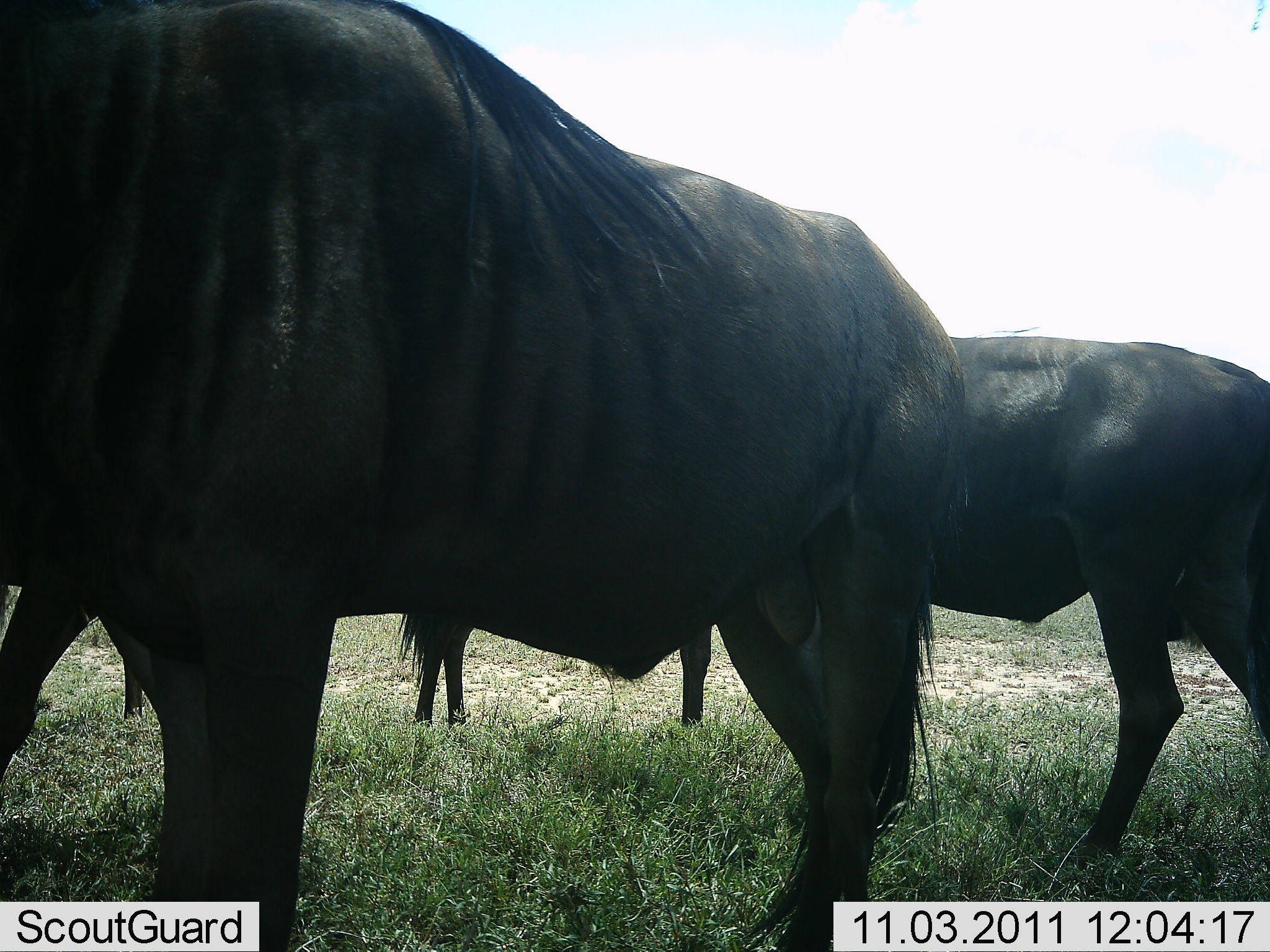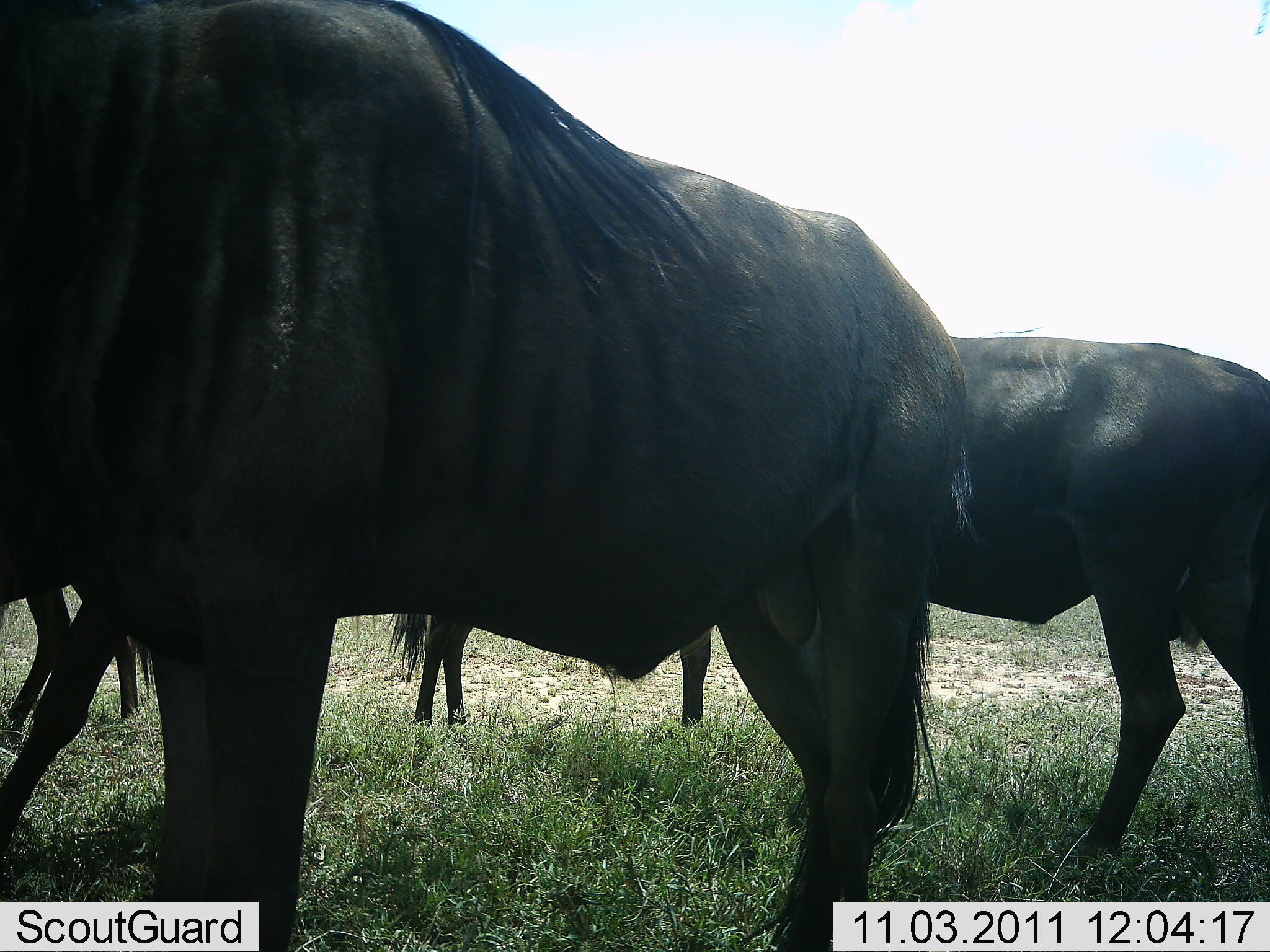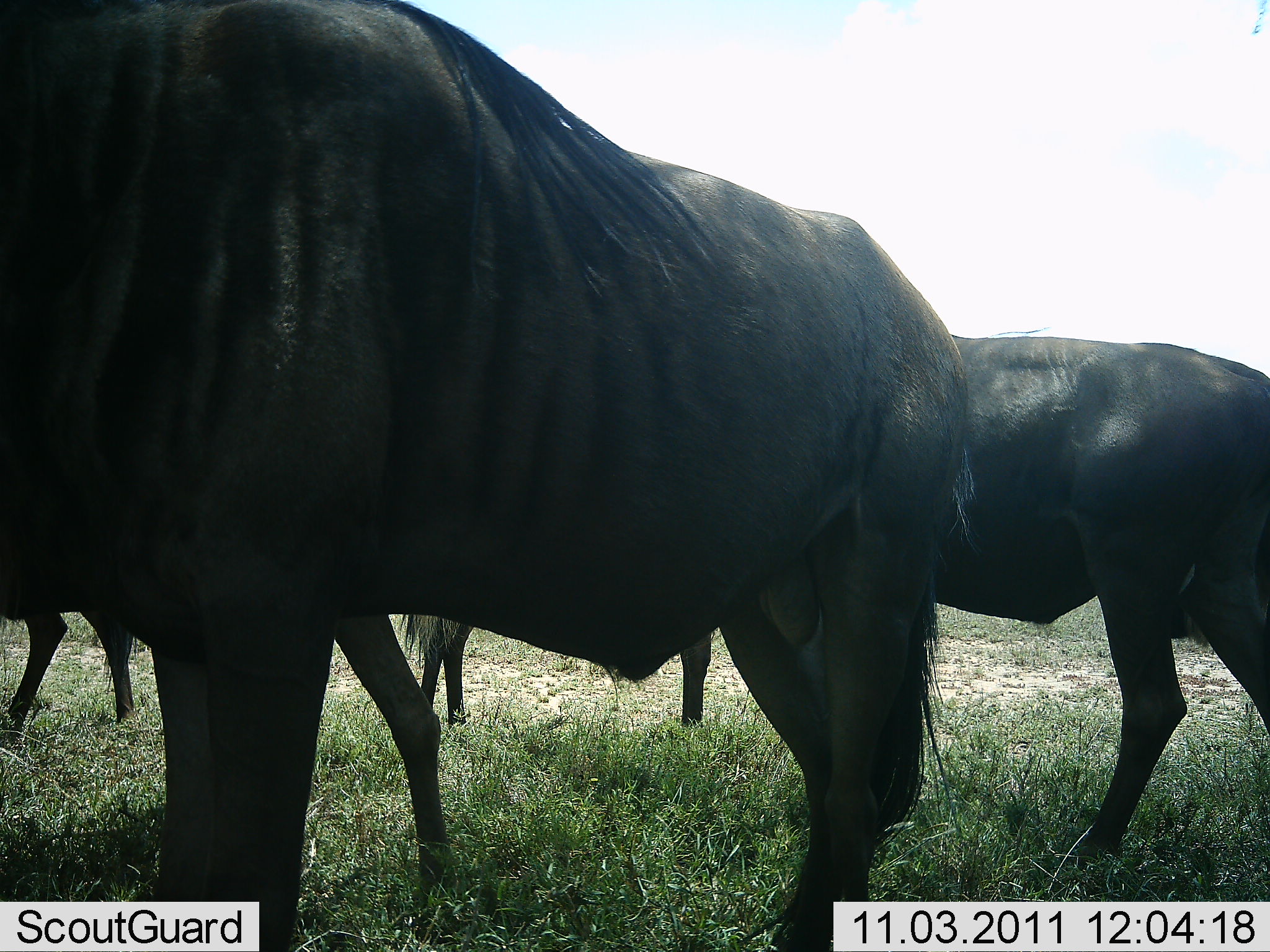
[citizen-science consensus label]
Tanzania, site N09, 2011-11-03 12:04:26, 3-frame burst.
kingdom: Animalia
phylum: Chordata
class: Mammalia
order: Artiodactyla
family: Bovidae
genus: Connochaetes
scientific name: Connochaetes taurinus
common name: blue wildebeest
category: wildebeest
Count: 4.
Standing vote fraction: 82%.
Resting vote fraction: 0%.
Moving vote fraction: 36%.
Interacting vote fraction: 0%.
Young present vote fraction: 0%.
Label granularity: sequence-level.